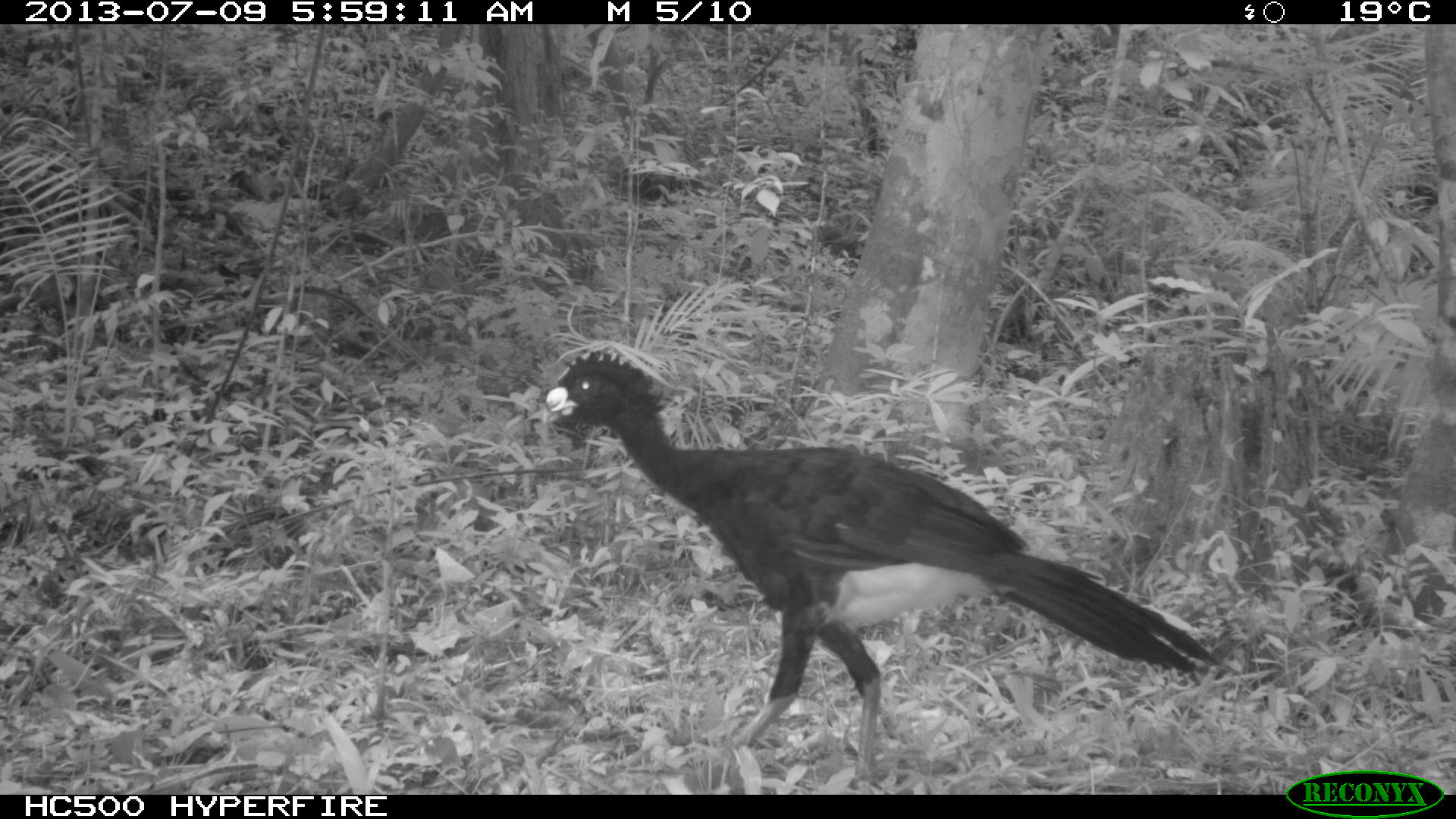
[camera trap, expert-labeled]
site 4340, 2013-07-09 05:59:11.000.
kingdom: Animalia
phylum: Chordata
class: Aves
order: Galliformes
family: Cracidae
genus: Crax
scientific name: Crax rubra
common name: great curassow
Crax rubra (great curassow), count 1, sex male.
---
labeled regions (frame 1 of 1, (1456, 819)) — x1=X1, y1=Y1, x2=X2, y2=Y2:
crax rubra: x1=541, y1=350, x2=1223, y2=795